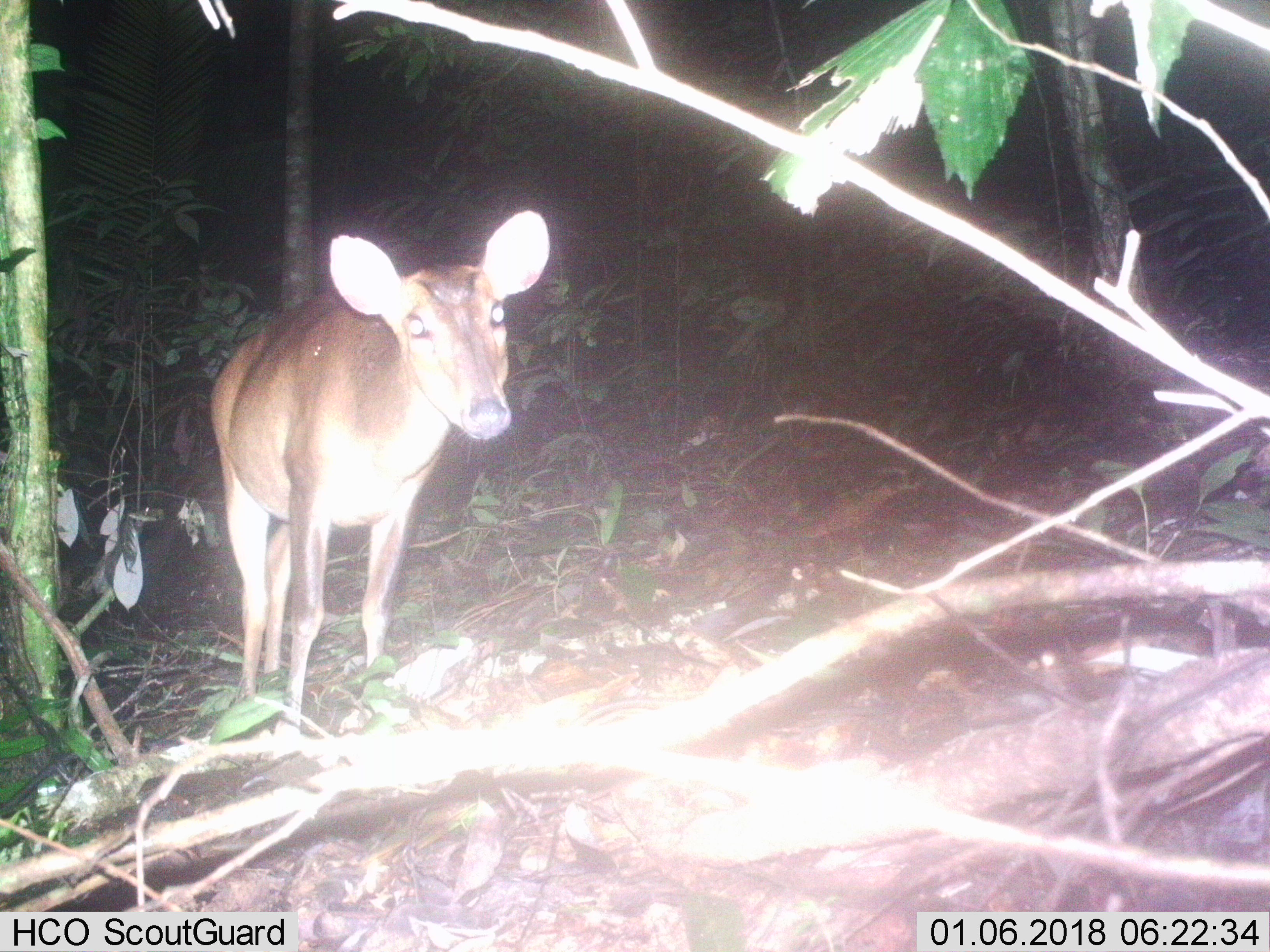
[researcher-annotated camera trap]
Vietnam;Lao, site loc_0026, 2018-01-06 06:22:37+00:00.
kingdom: Animalia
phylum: Chordata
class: Mammalia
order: Artiodactyla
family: Cervidae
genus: Muntiacus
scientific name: Muntiacus vuquangensis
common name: large-antlered muntjac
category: large antlered muntjac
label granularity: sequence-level